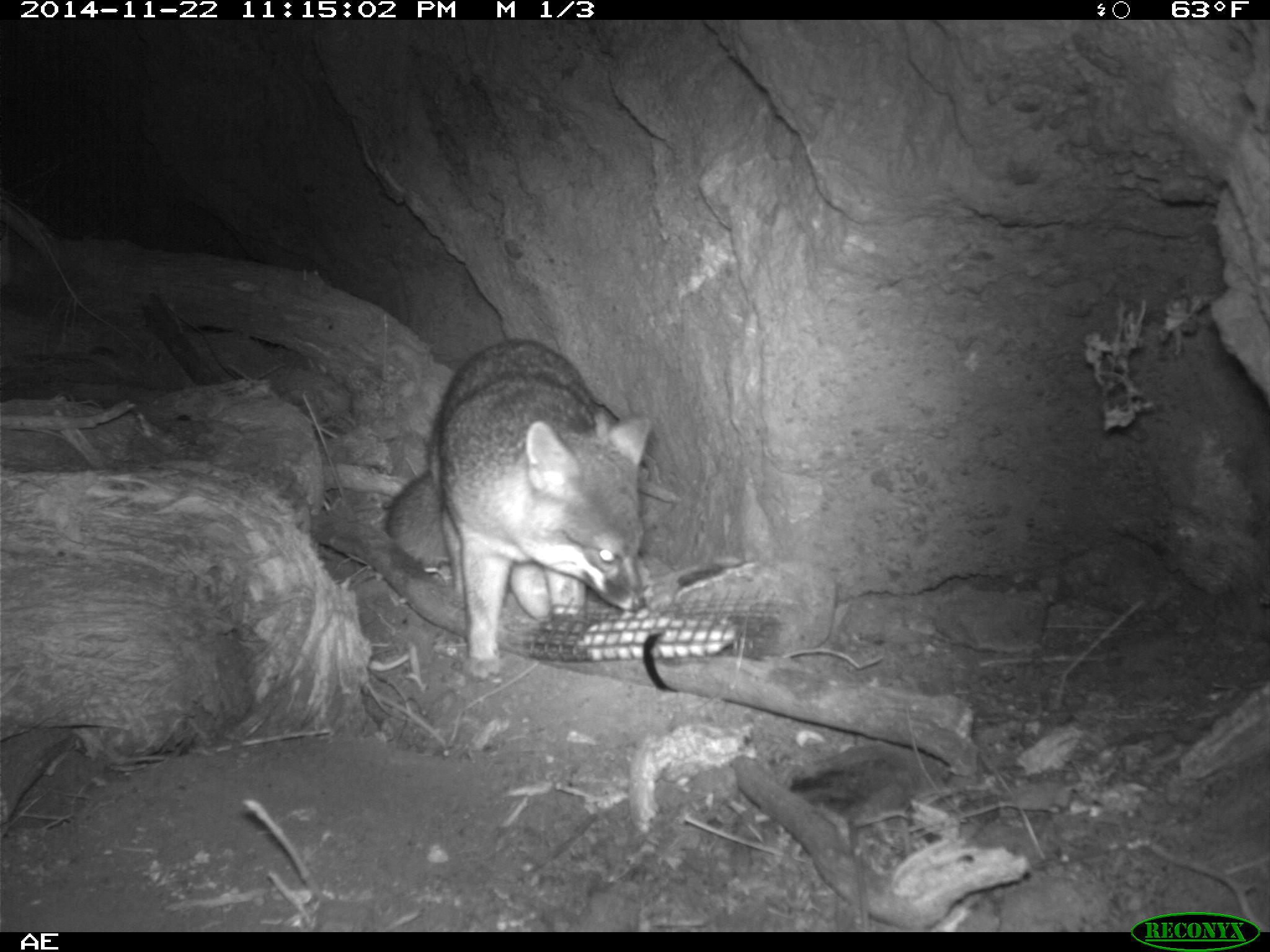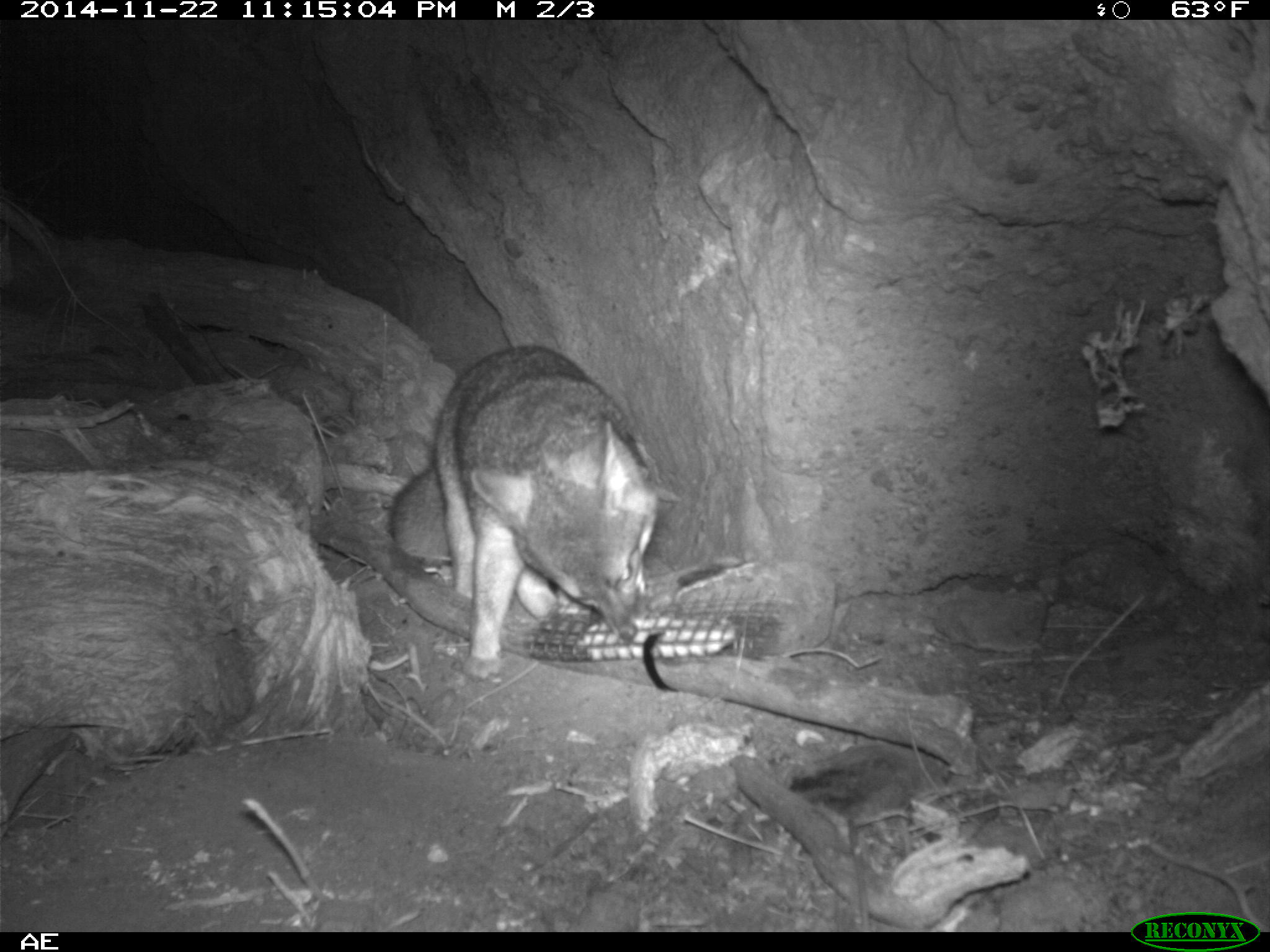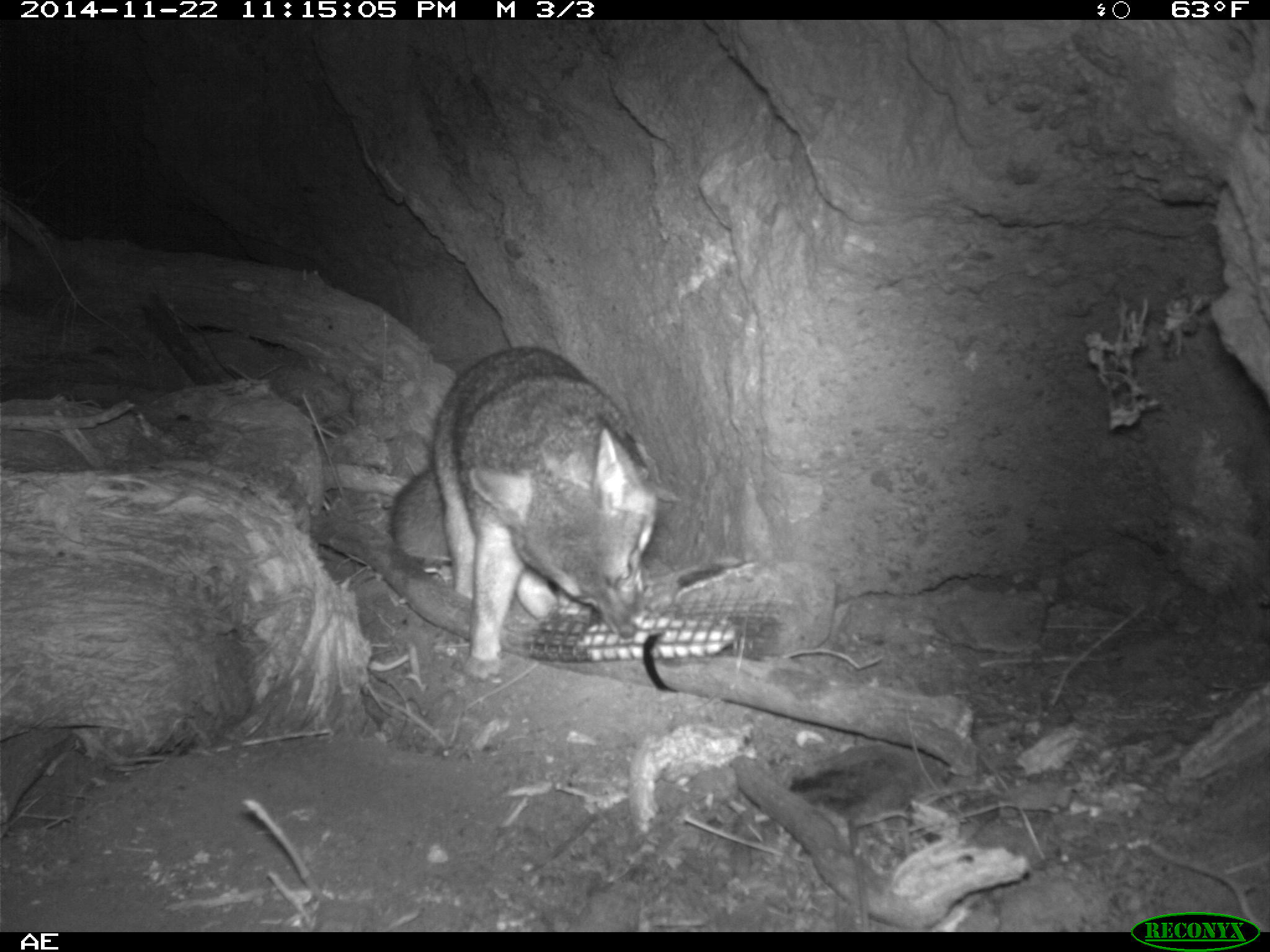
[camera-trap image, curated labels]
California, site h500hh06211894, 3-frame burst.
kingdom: Animalia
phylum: Chordata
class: Mammalia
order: Carnivora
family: Canidae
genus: Urocyon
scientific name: Urocyon littoralis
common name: island fox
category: fox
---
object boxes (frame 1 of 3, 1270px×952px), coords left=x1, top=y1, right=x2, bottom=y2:
fox: left=383, top=337, right=652, bottom=686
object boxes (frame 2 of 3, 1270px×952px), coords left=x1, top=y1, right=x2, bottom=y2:
fox: left=388, top=344, right=656, bottom=681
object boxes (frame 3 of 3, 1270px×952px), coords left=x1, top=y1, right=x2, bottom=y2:
fox: left=388, top=347, right=660, bottom=685